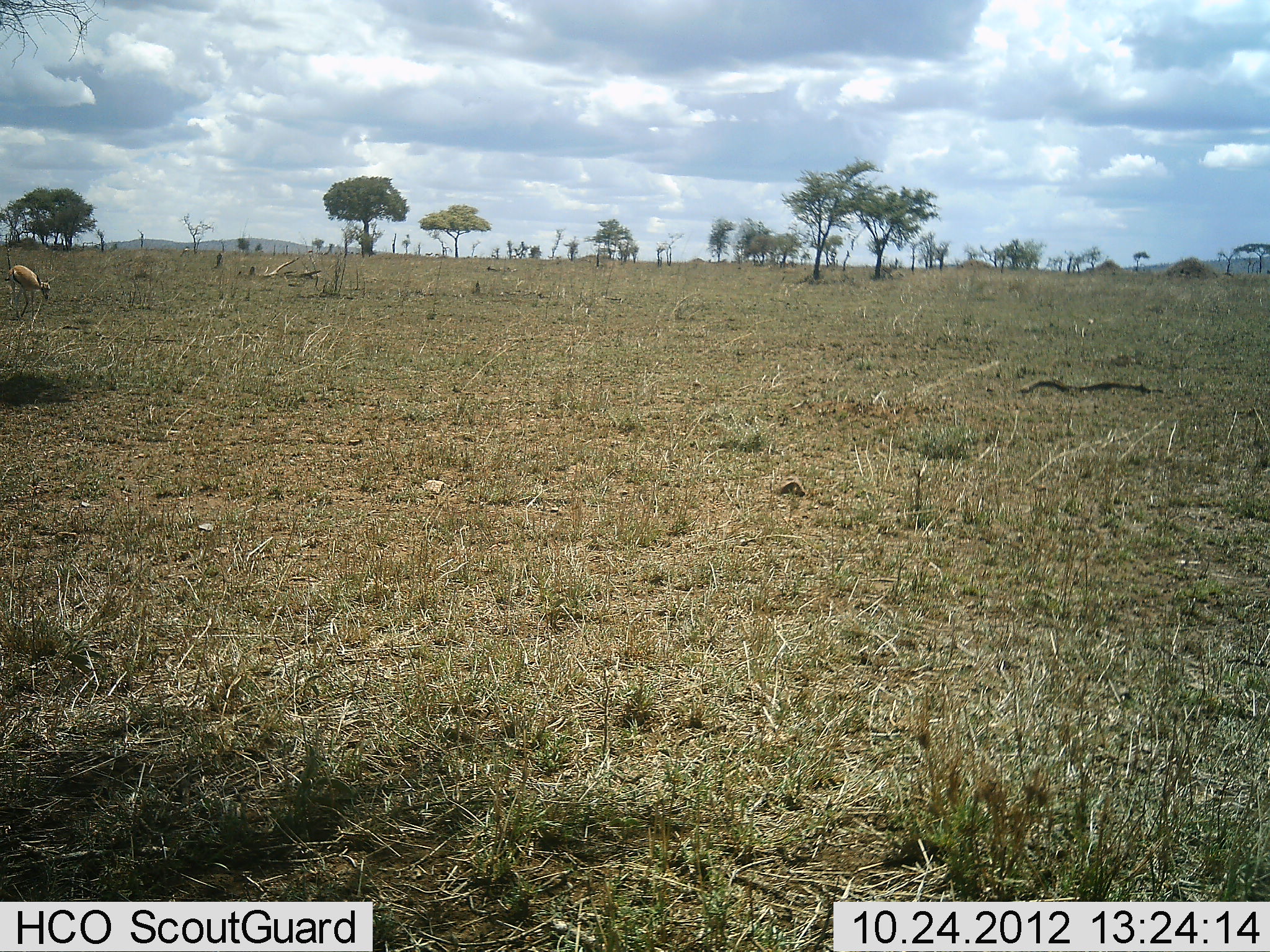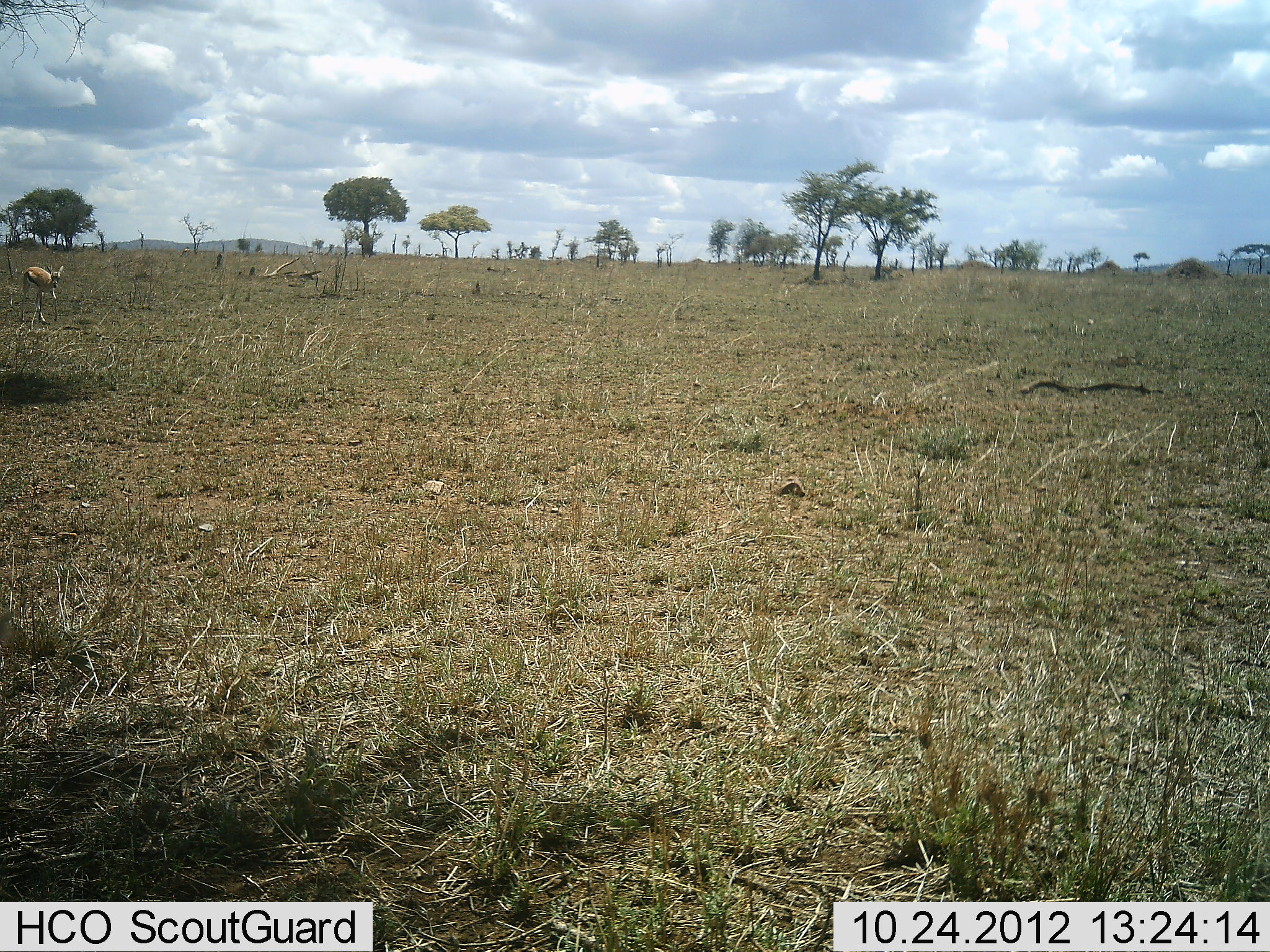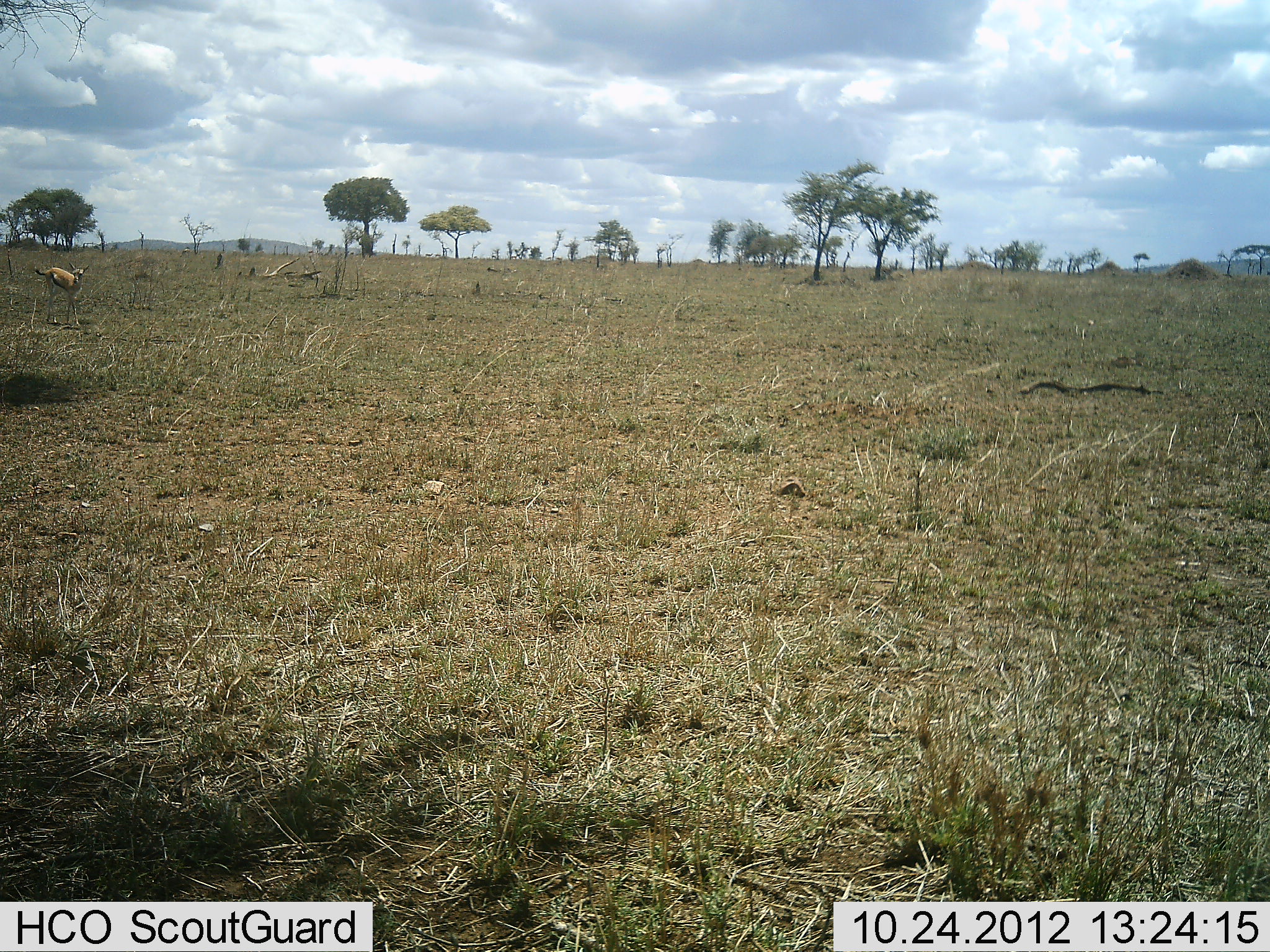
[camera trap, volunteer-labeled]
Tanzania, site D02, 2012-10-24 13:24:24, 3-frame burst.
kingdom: Animalia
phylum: Chordata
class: Mammalia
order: Artiodactyla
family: Bovidae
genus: Eudorcas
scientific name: Eudorcas thomsonii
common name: thomson's gazelle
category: gazellethomsons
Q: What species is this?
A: Gazellethomsons (thomson's gazelle) (Eudorcas thomsonii).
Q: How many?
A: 1.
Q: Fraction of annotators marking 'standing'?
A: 0%.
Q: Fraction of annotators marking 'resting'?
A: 0%.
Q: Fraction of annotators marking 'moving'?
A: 100%.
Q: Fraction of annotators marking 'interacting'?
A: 0%.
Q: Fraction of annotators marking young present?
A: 0%.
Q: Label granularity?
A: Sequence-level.